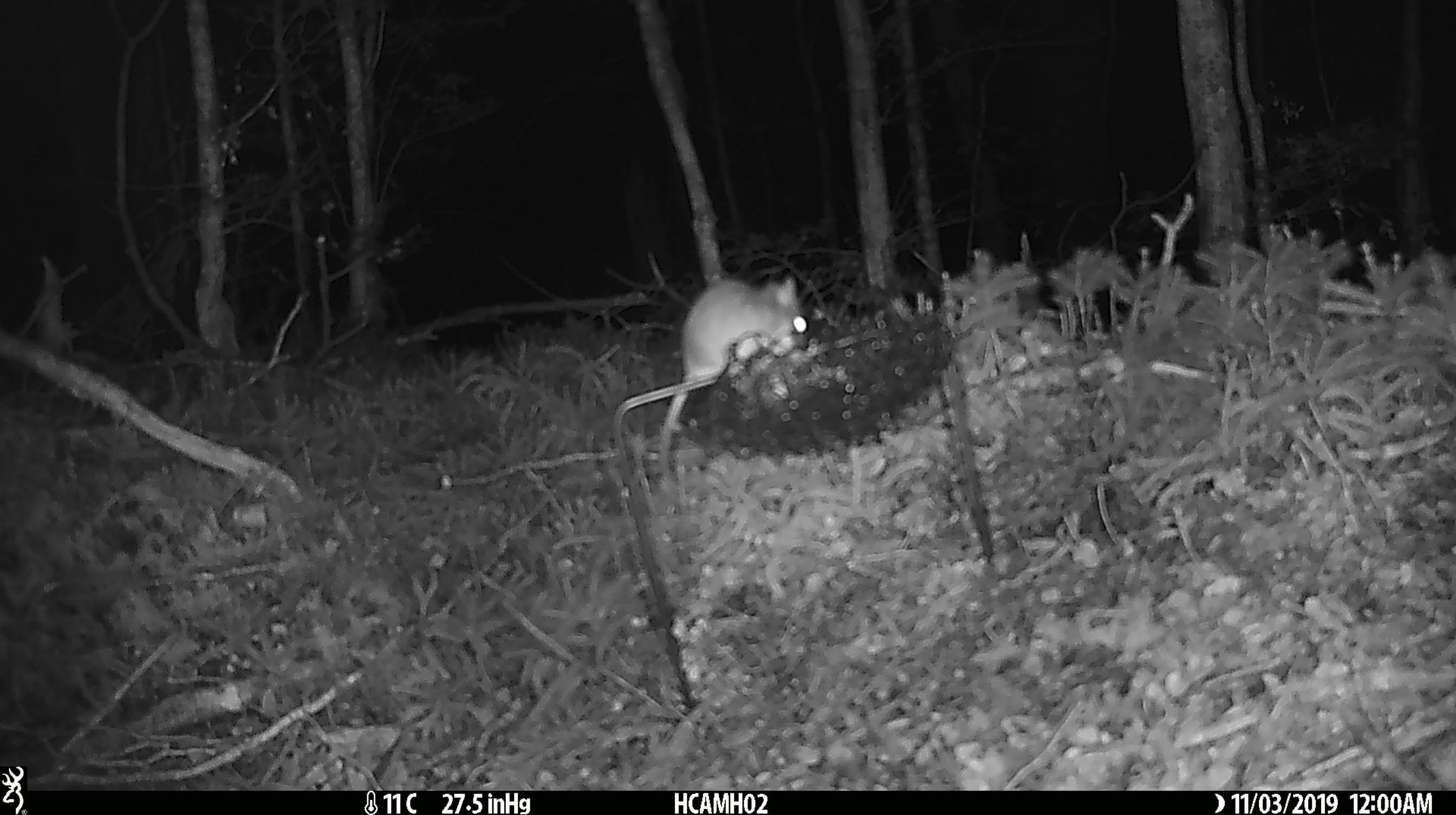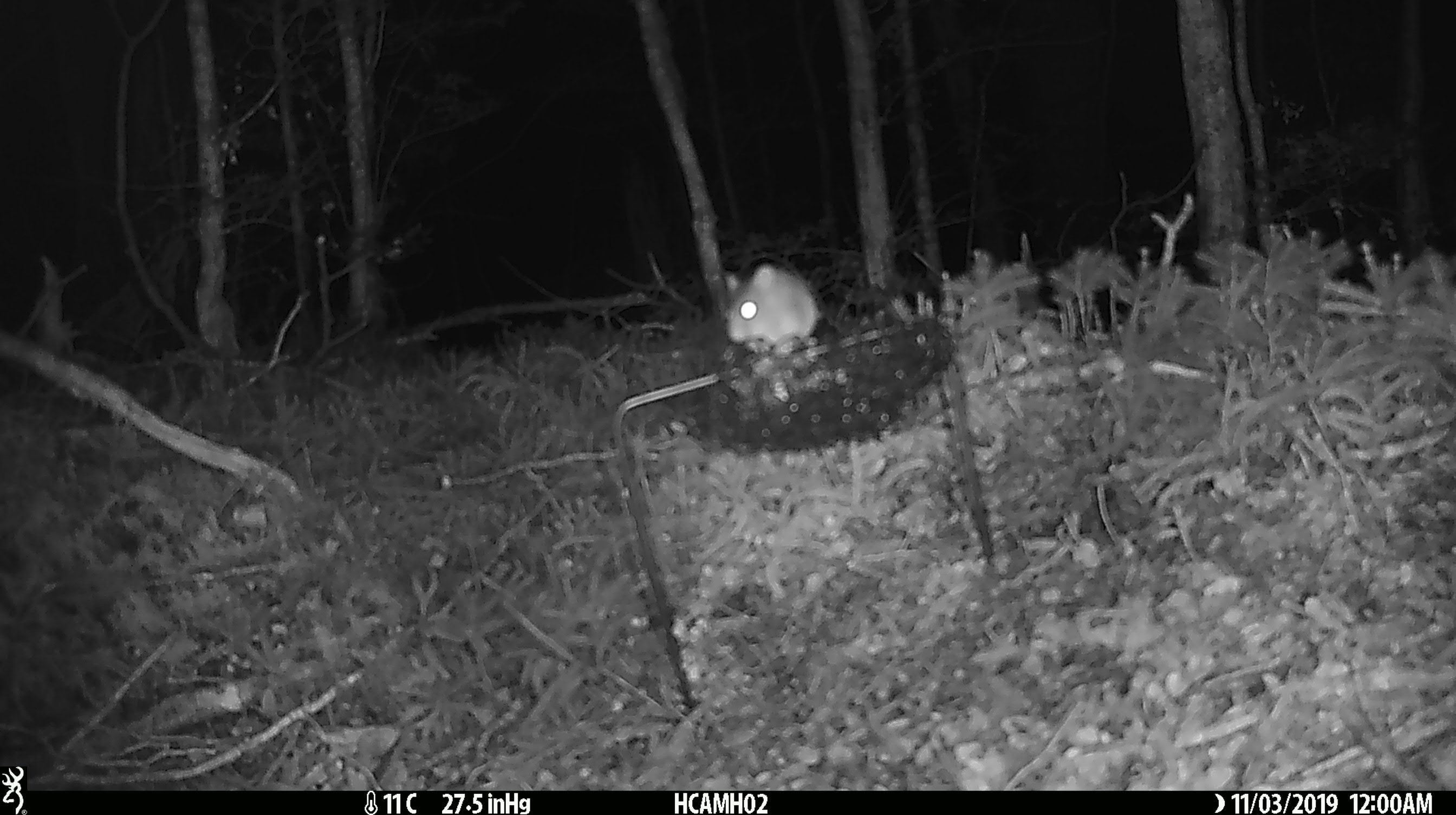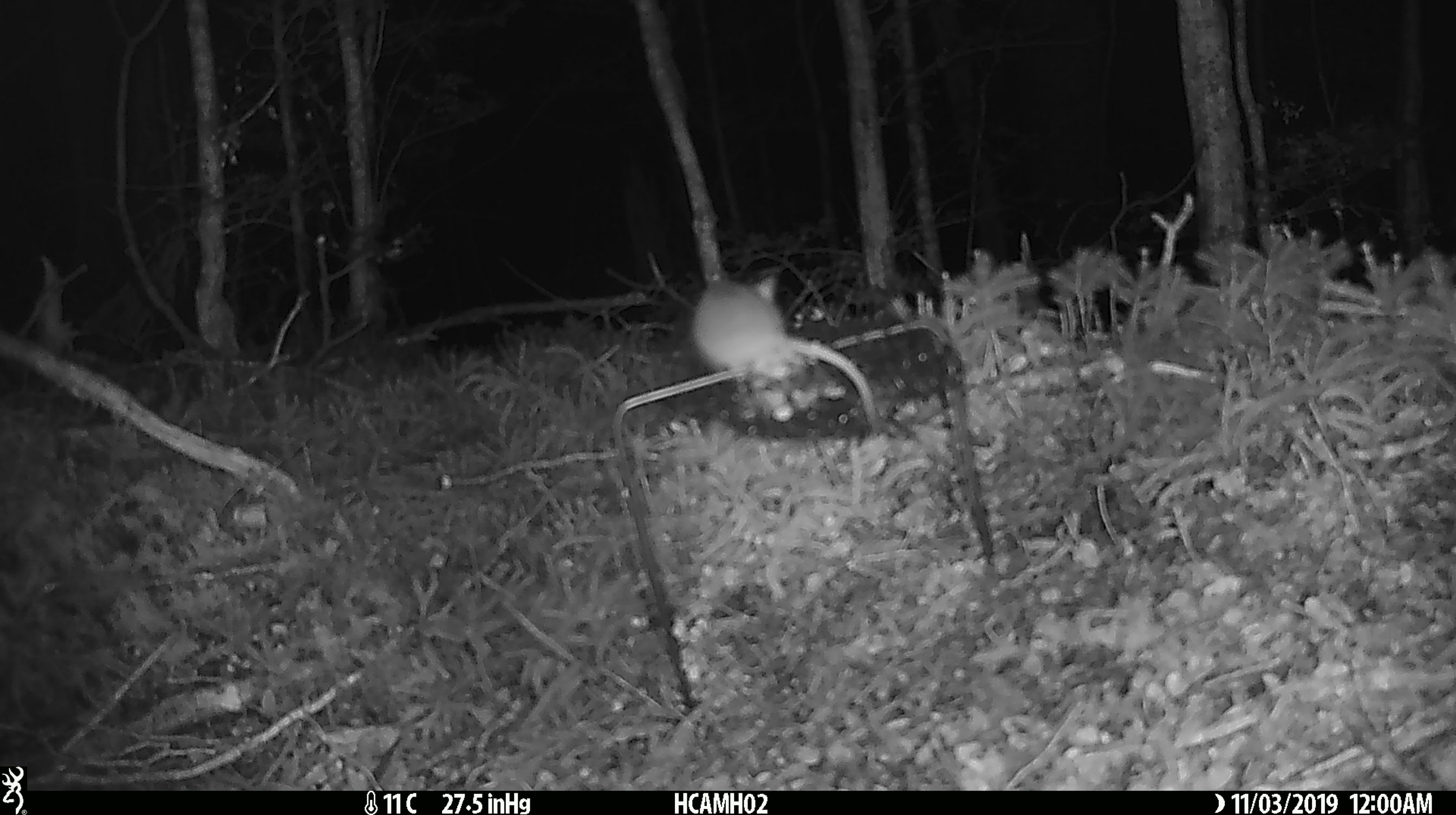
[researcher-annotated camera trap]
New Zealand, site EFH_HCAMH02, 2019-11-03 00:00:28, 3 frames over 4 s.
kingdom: Animalia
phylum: Chordata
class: Mammalia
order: Rodentia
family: Muridae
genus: Mus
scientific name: Mus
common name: mouse